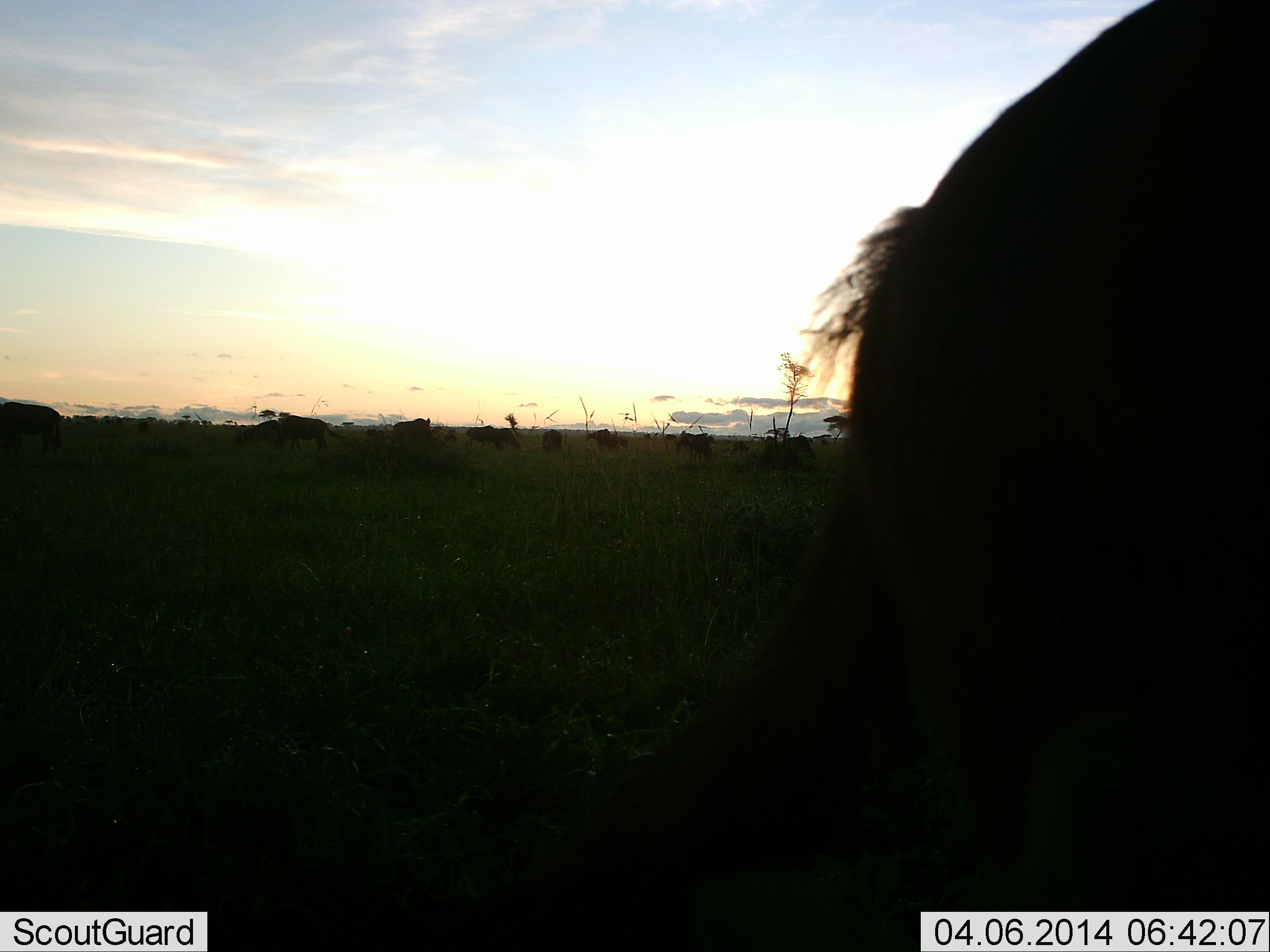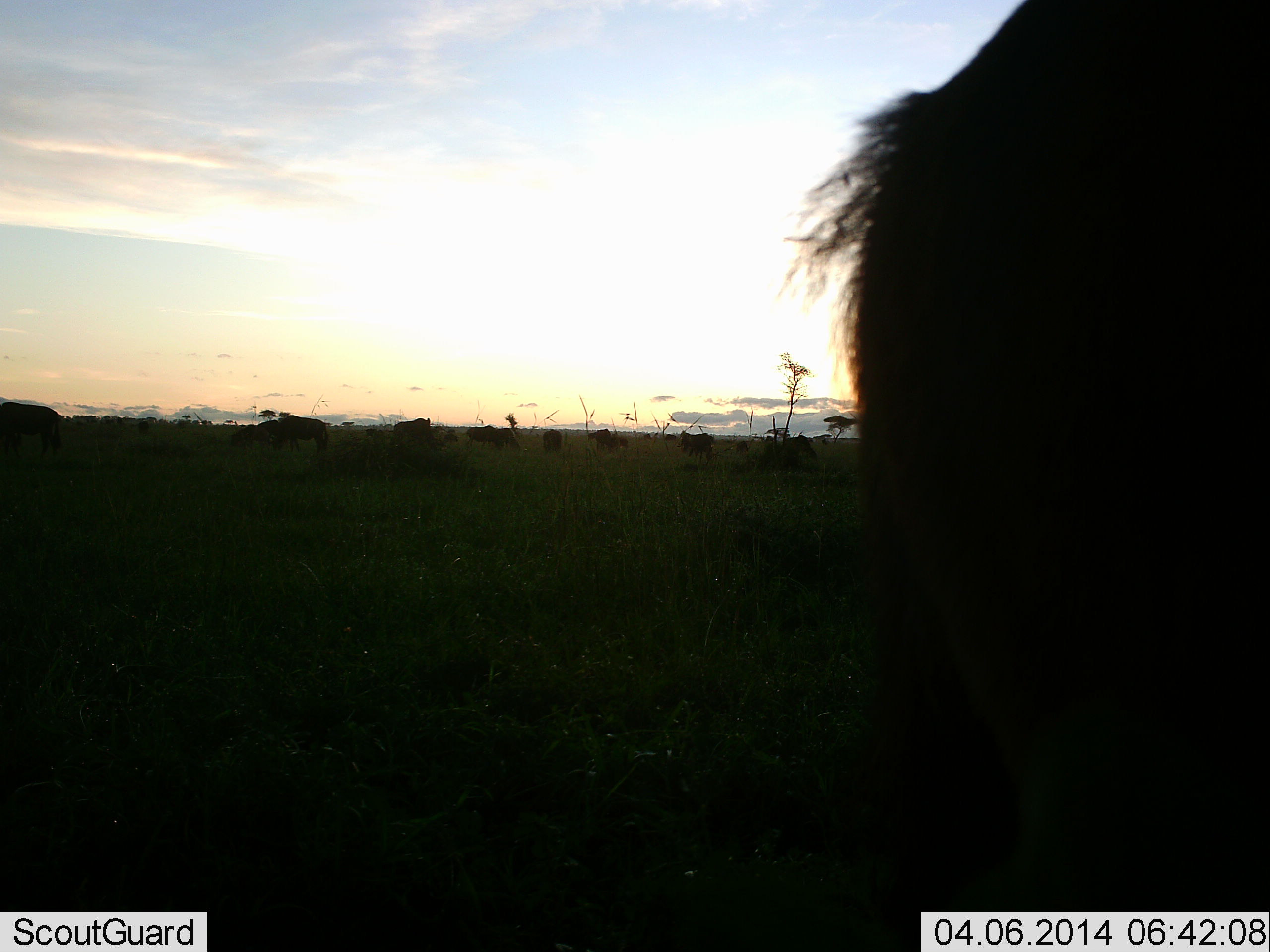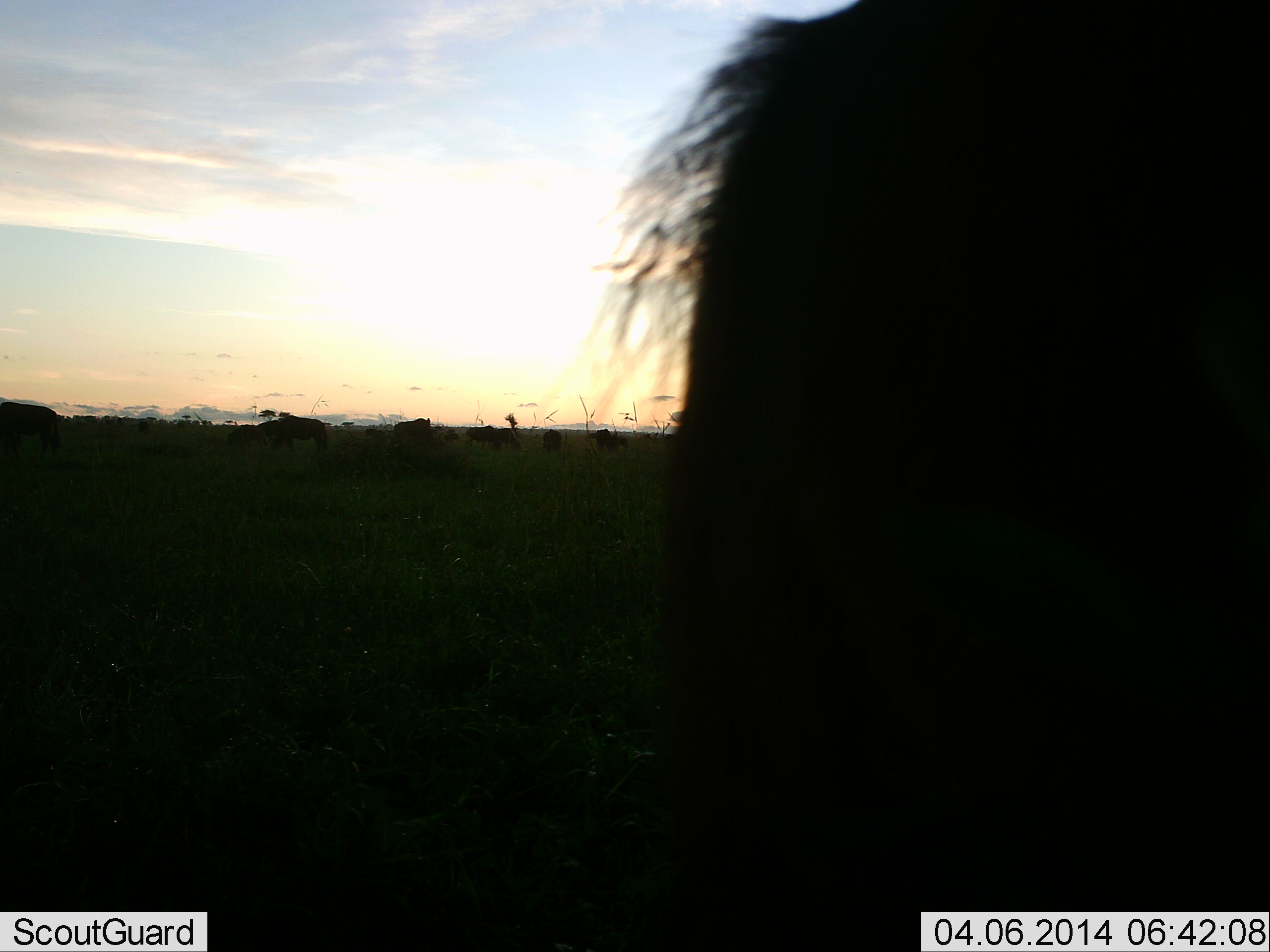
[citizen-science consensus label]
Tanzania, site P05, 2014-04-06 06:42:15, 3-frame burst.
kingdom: Animalia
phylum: Chordata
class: Mammalia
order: Artiodactyla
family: Bovidae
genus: Connochaetes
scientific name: Connochaetes taurinus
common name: blue wildebeest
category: wildebeest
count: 9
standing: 60%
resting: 0%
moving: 20%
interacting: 0%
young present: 0%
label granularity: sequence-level